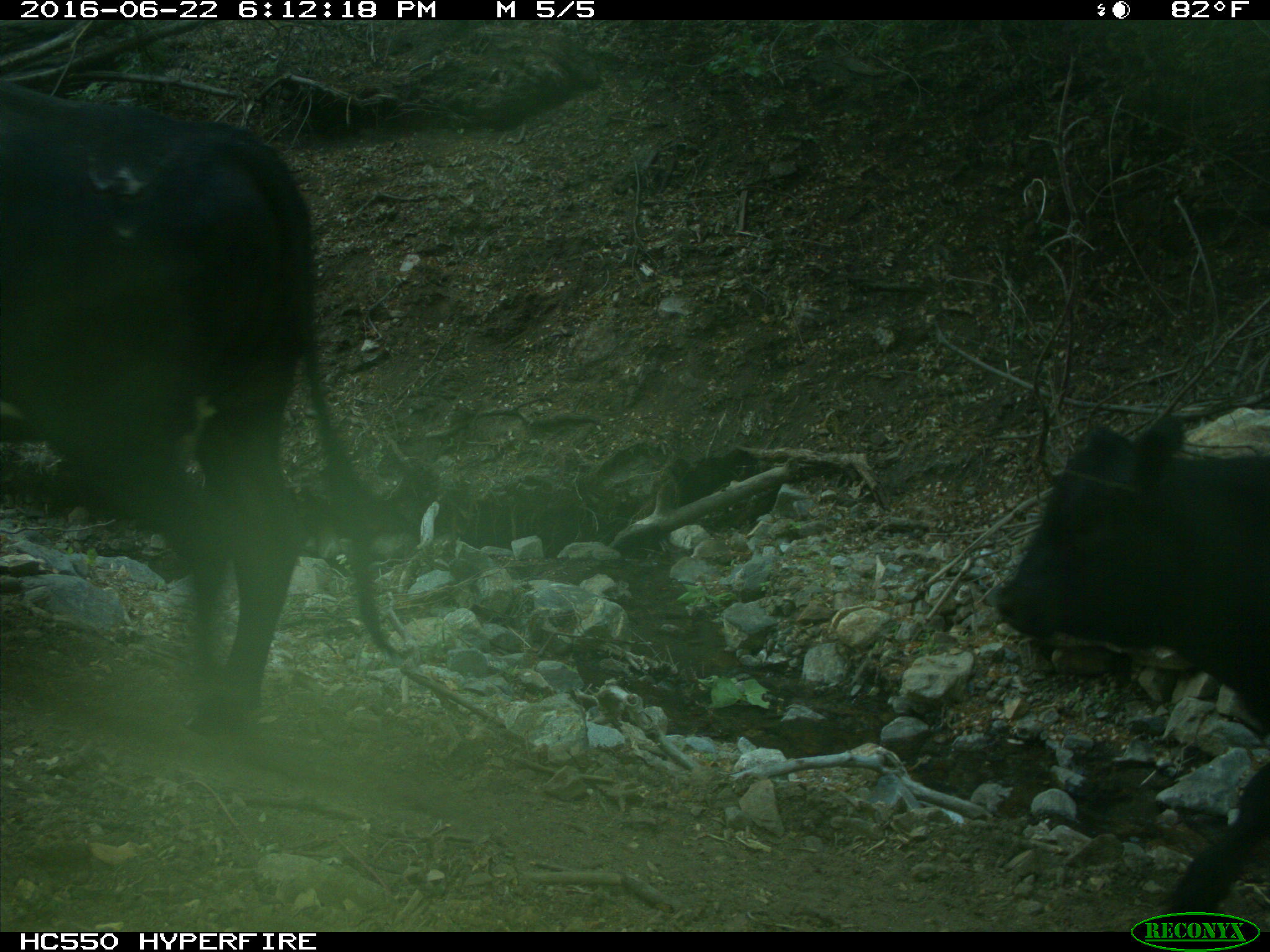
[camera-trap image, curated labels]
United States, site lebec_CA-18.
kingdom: Animalia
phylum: Chordata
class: Mammalia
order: Artiodactyla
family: Bovidae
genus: Bos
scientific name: Bos taurus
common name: domestic cow